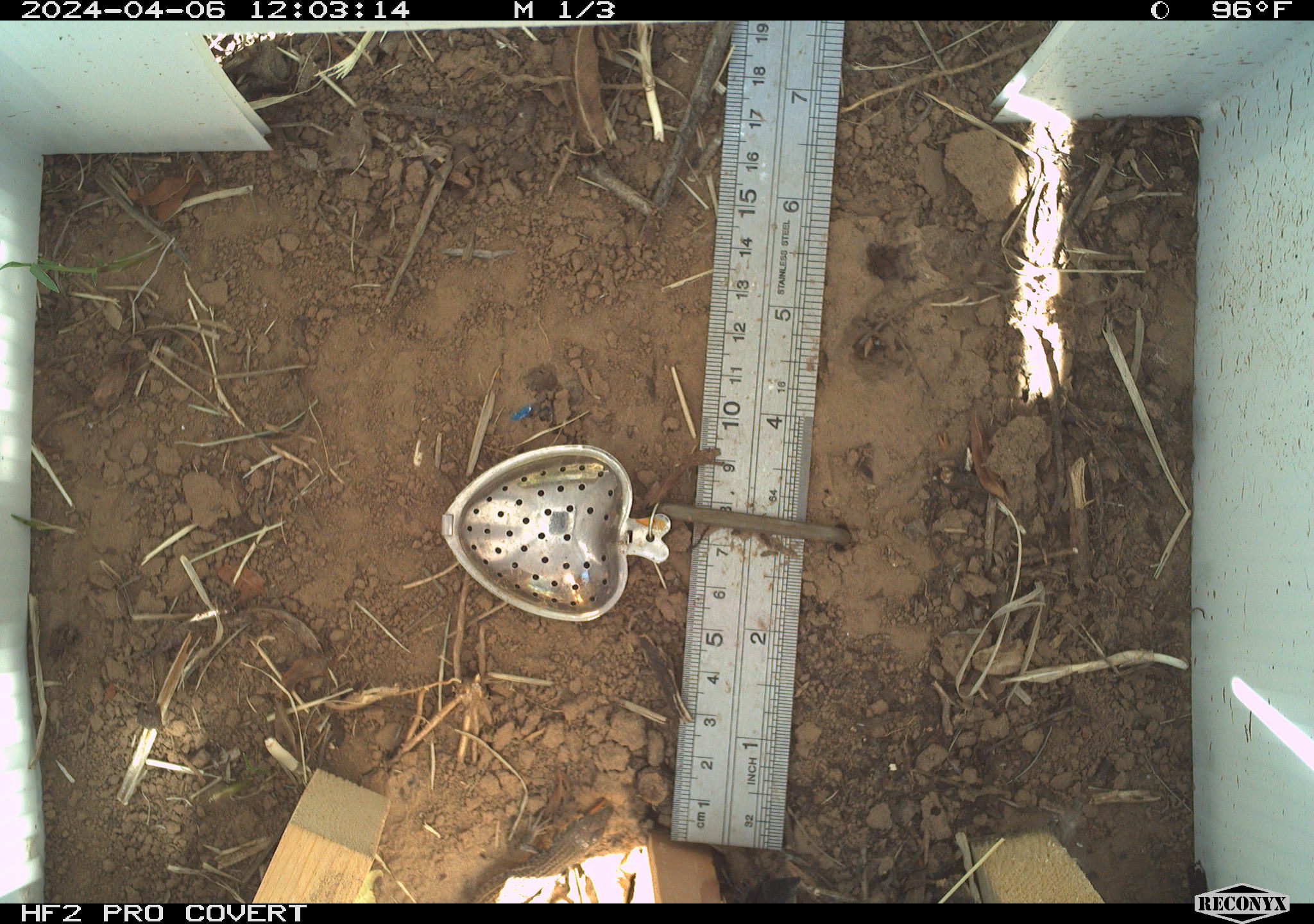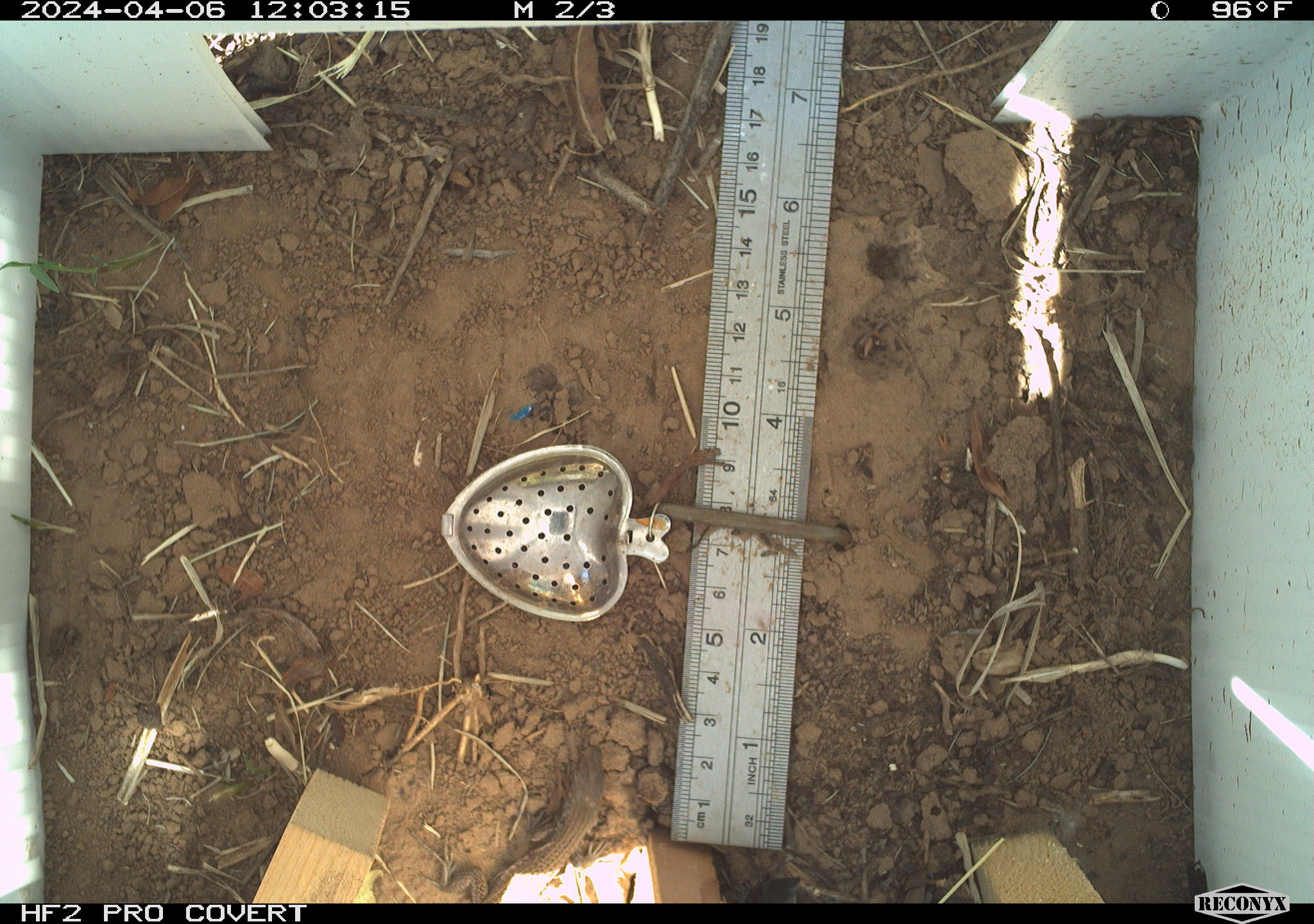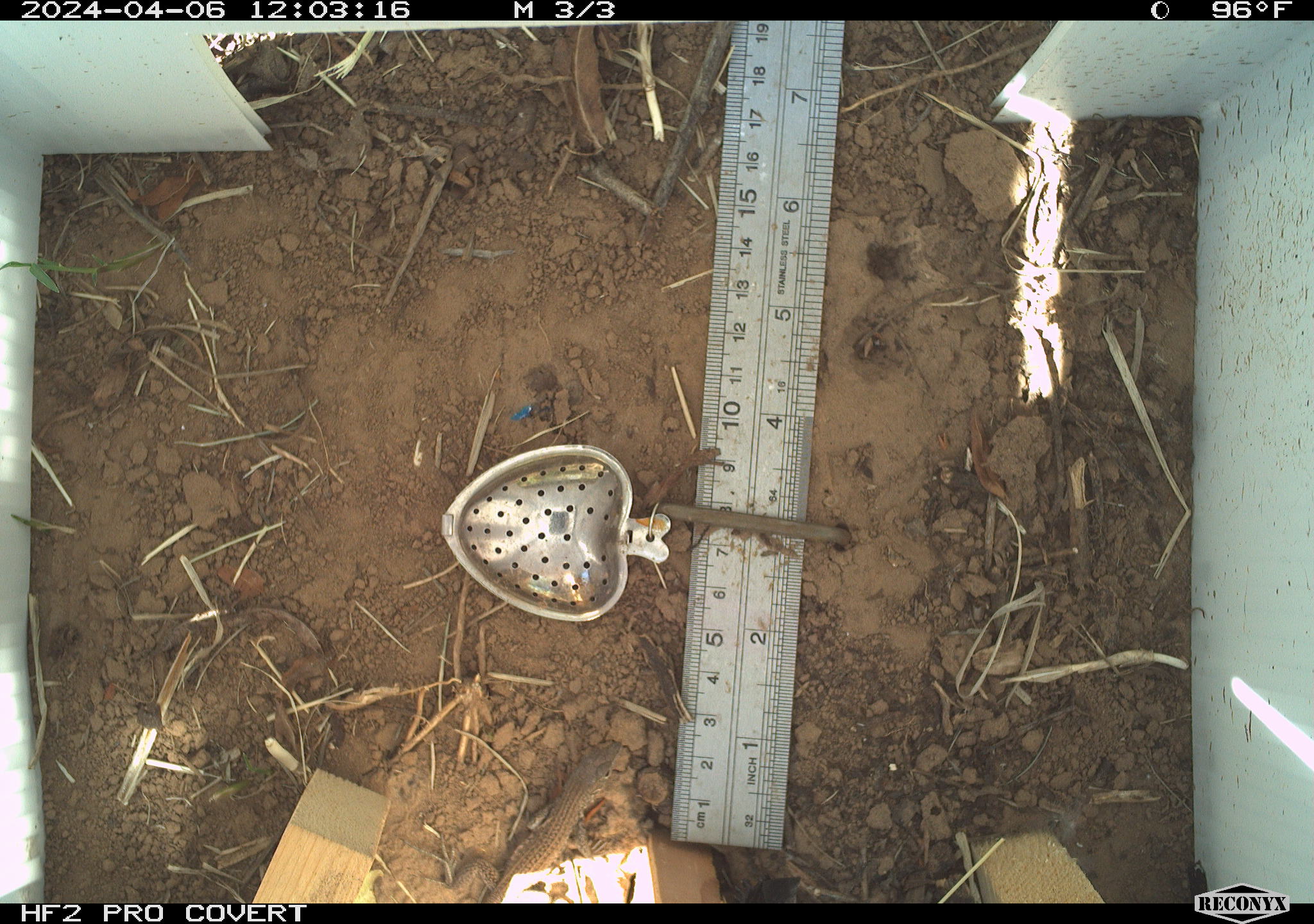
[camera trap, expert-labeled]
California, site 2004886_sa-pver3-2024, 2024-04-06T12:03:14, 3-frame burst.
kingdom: Animalia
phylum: Chordata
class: Reptilia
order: Squamata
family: Teiidae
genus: Aspidoscelis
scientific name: Aspidoscelis tigris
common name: western whiptail